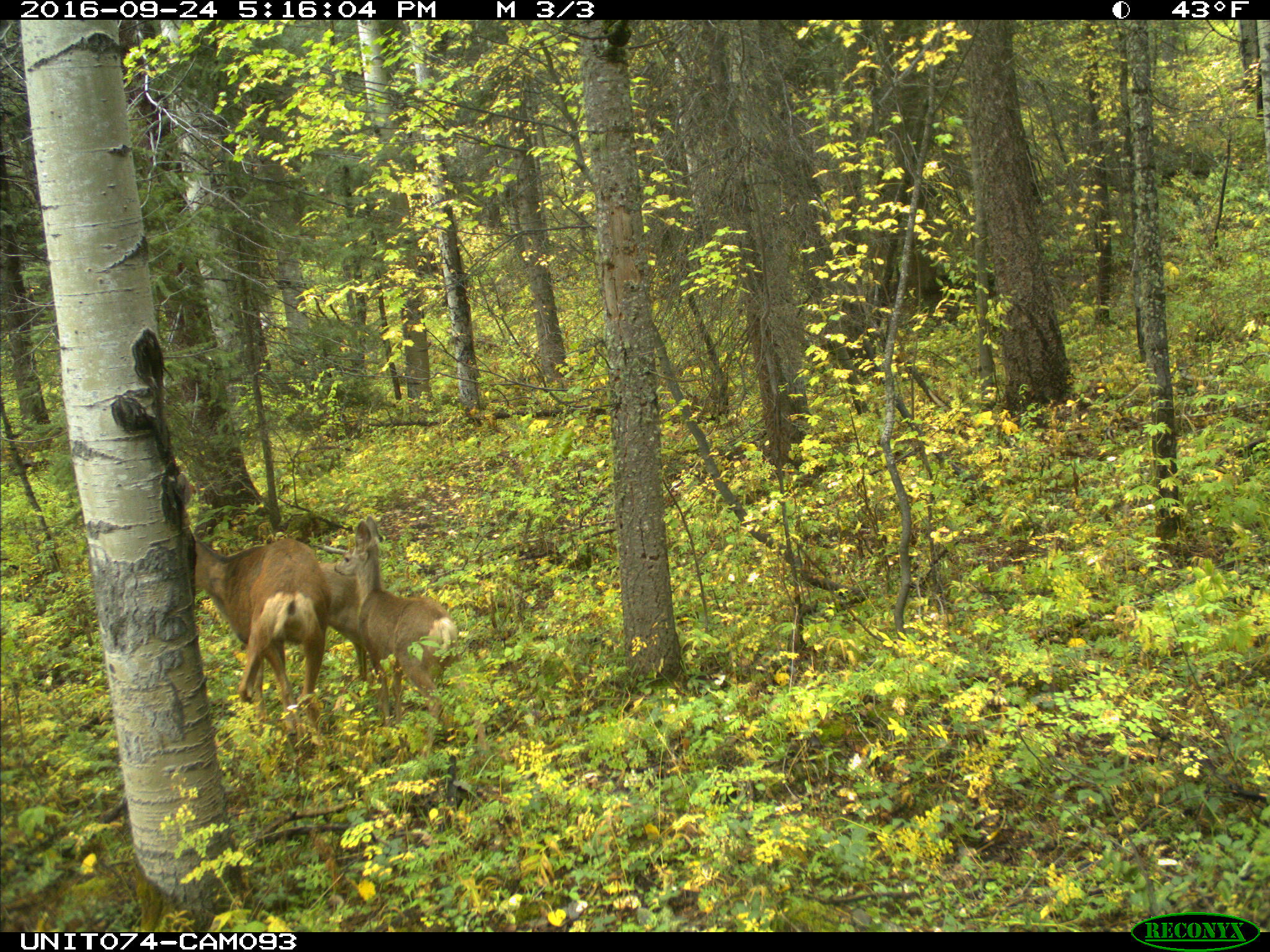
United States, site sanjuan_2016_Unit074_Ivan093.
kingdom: Animalia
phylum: Chordata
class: Mammalia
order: Artiodactyla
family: Cervidae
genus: Odocoileus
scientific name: Odocoileus hemionus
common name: mule deer